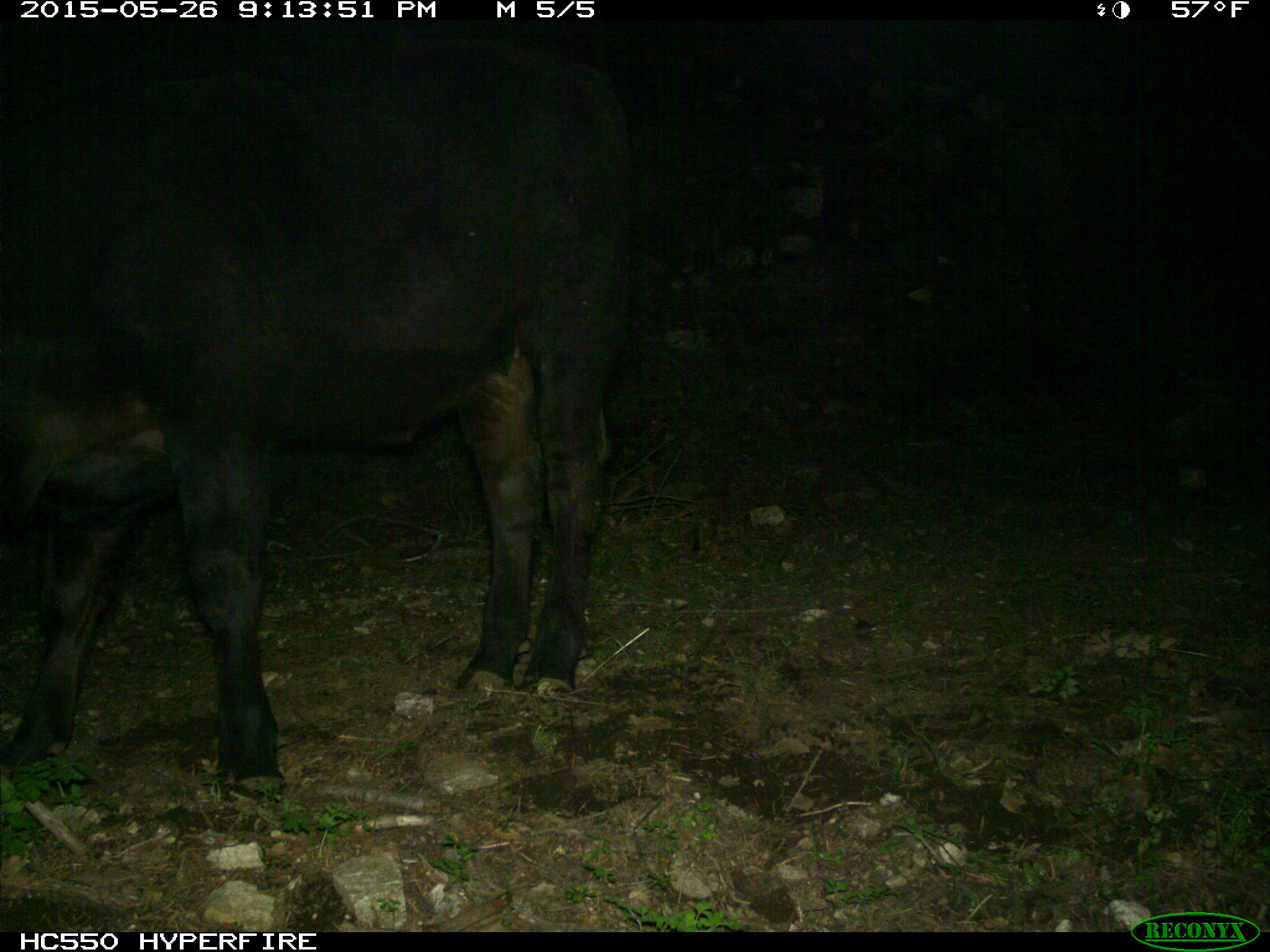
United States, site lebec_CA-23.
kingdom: Animalia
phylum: Chordata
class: Mammalia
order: Artiodactyla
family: Bovidae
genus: Bos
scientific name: Bos taurus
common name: domestic cow